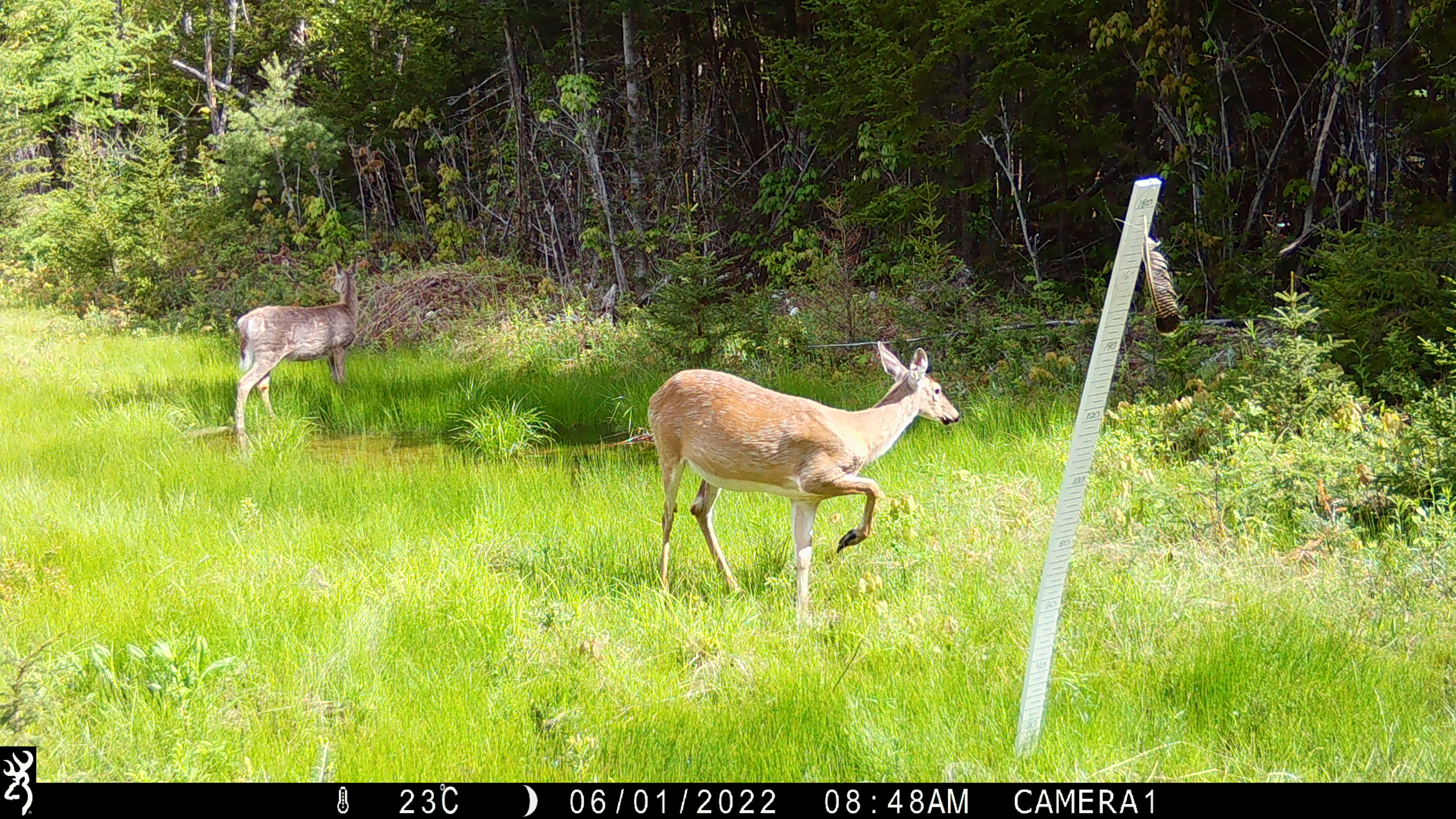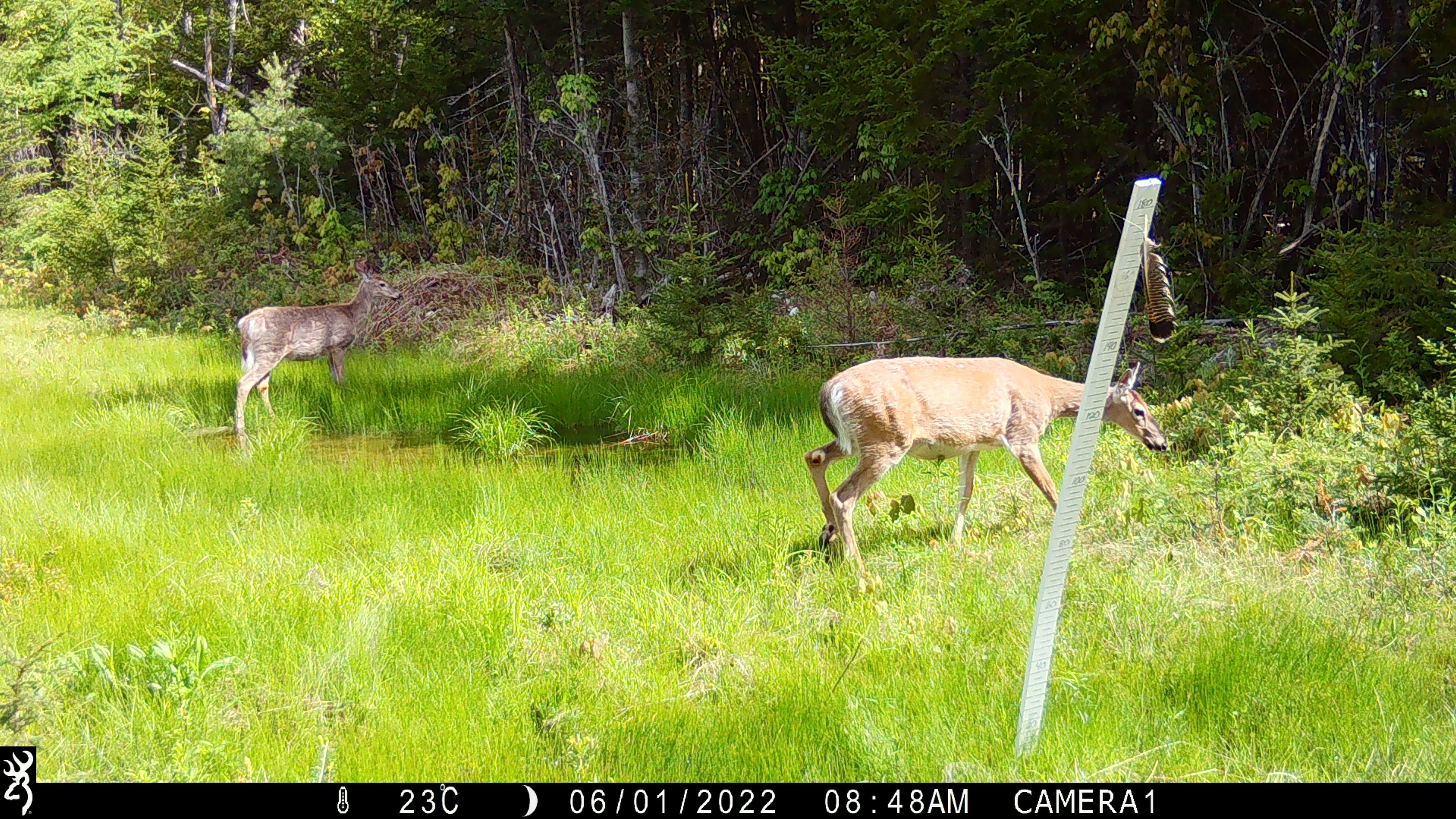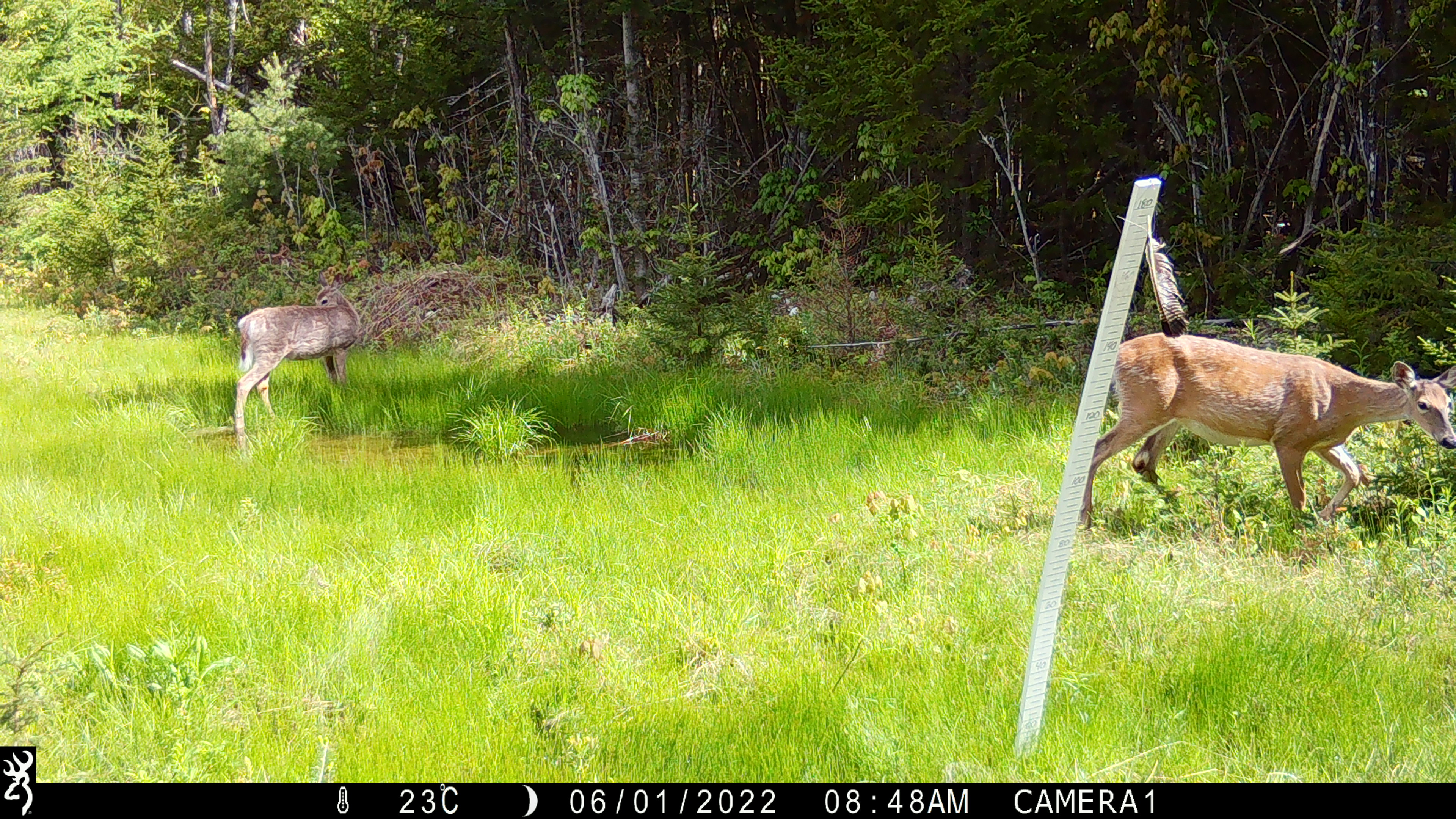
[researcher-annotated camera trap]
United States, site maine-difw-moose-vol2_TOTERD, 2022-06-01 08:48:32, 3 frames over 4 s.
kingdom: Animalia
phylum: Chordata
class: Mammalia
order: Artiodactyla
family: Cervidae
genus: Odocoileus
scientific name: Odocoileus virginianus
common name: white-tailed deer